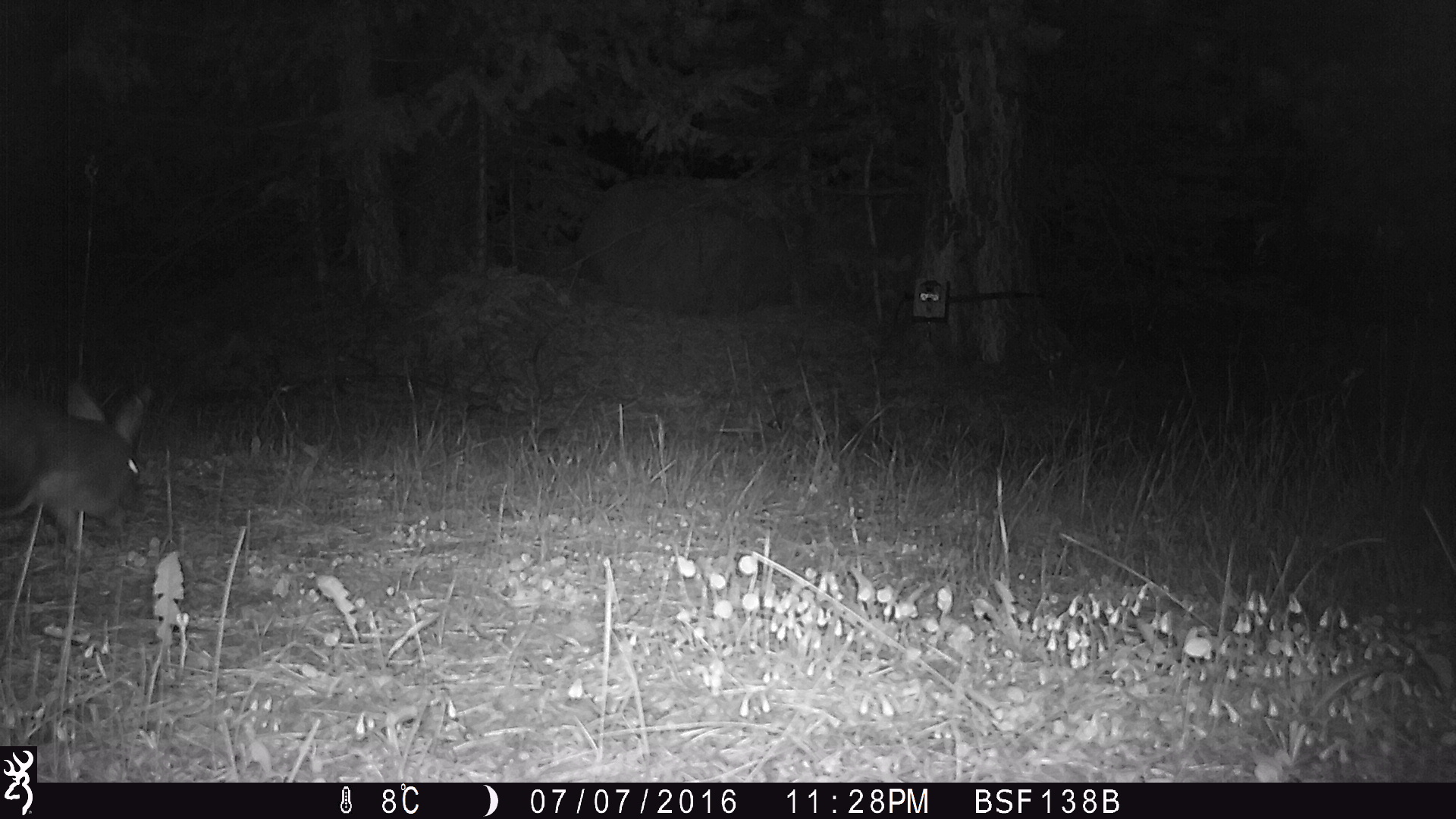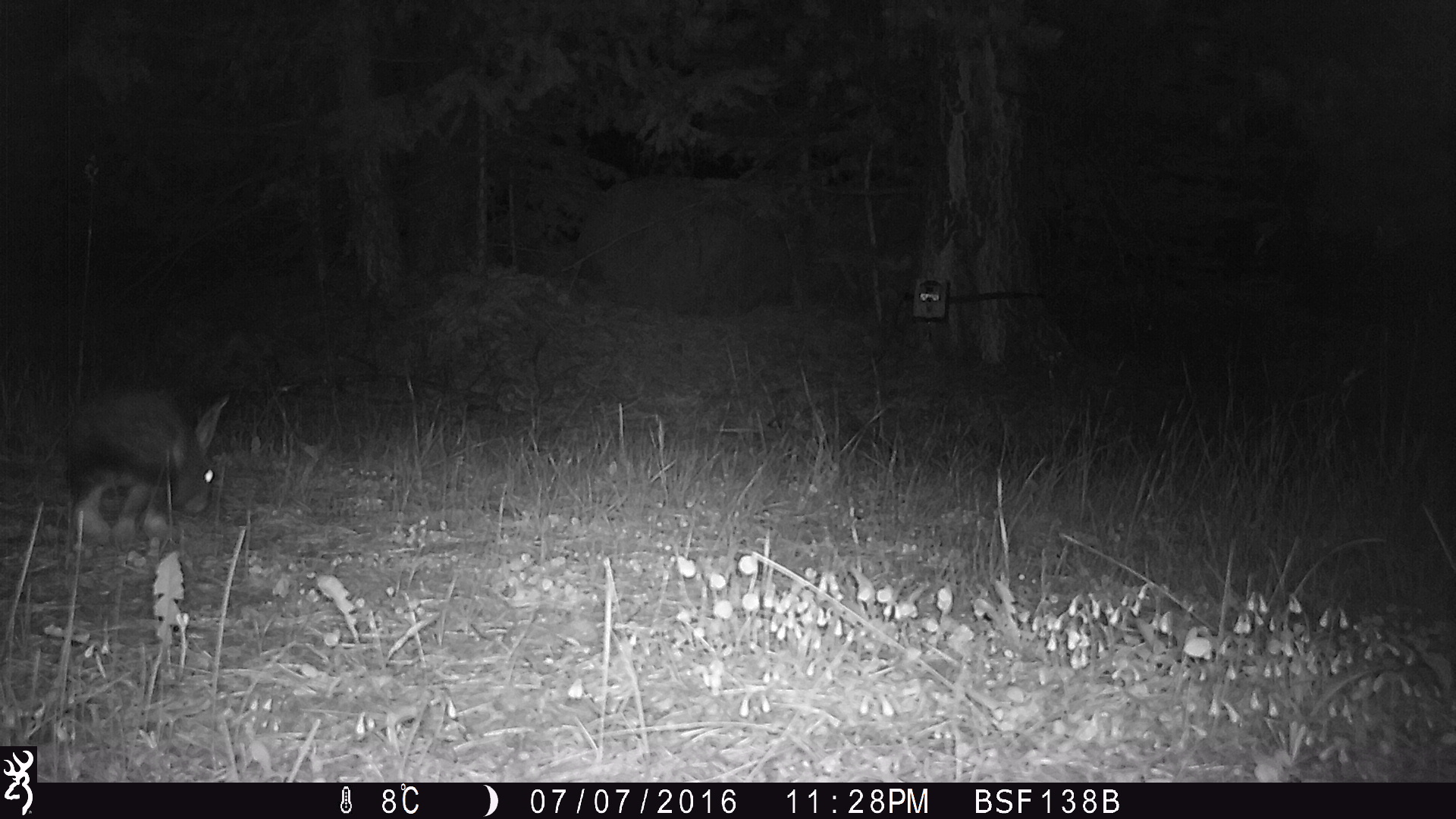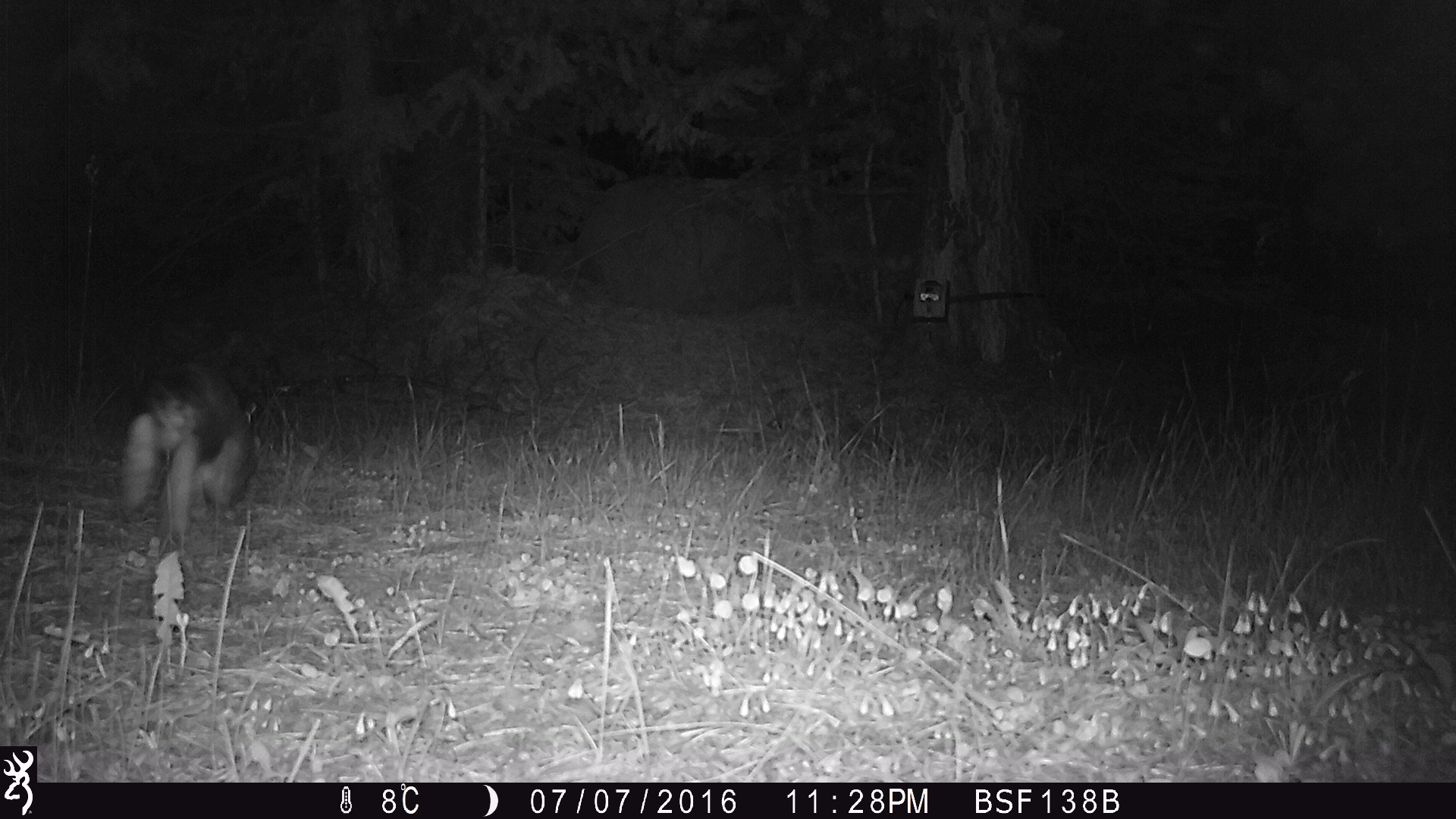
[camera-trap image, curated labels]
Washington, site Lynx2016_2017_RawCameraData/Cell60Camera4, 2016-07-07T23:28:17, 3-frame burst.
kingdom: Animalia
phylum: Chordata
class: Mammalia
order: Lagomorpha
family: Leporidae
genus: Lepus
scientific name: Lepus americanus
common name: snowshoe hare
Lepus americanus (snowshoe hare). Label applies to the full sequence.